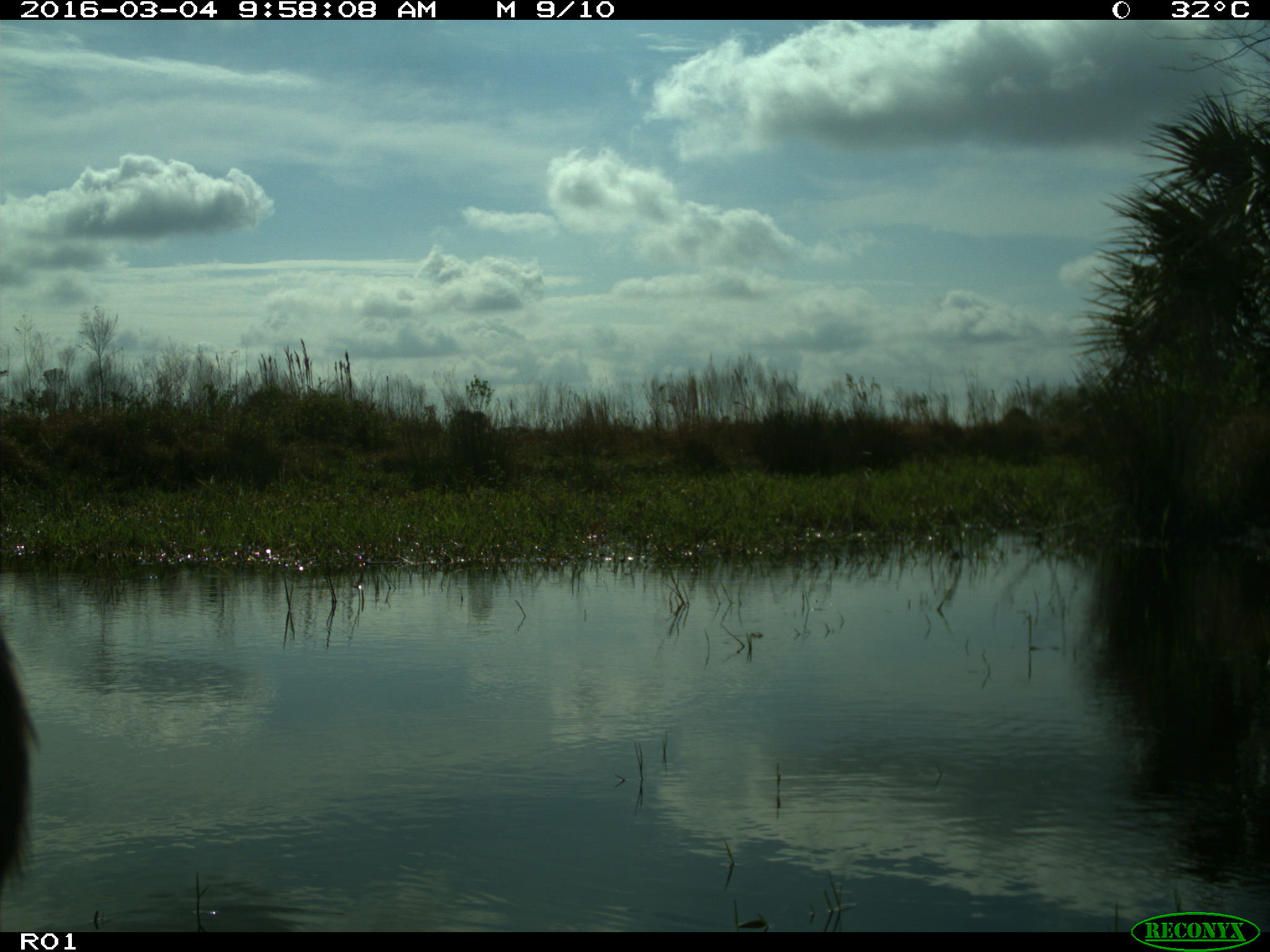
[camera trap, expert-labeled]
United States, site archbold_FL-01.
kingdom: Animalia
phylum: Chordata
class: Mammalia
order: Artiodactyla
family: Bovidae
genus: Bos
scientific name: Bos taurus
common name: domestic cow